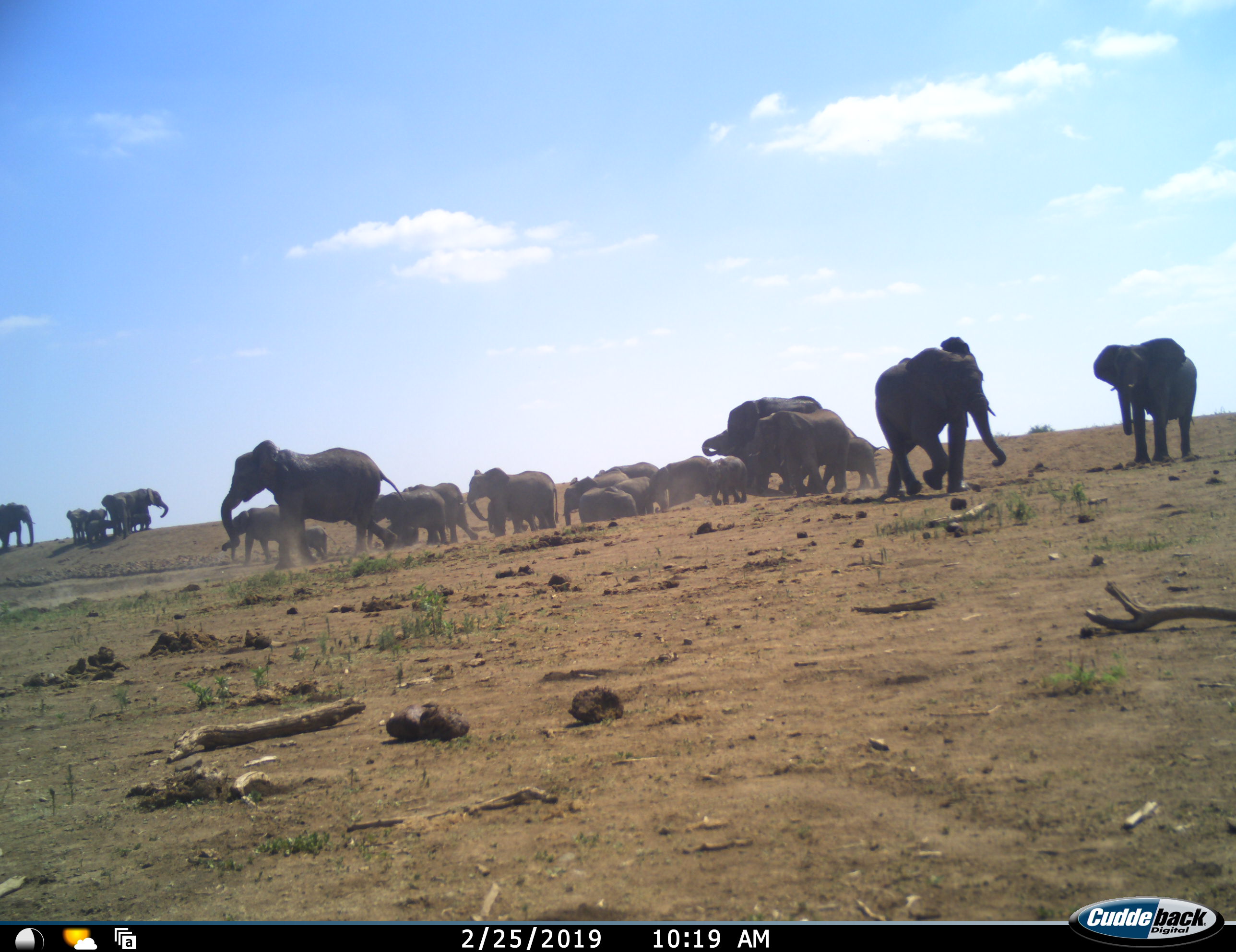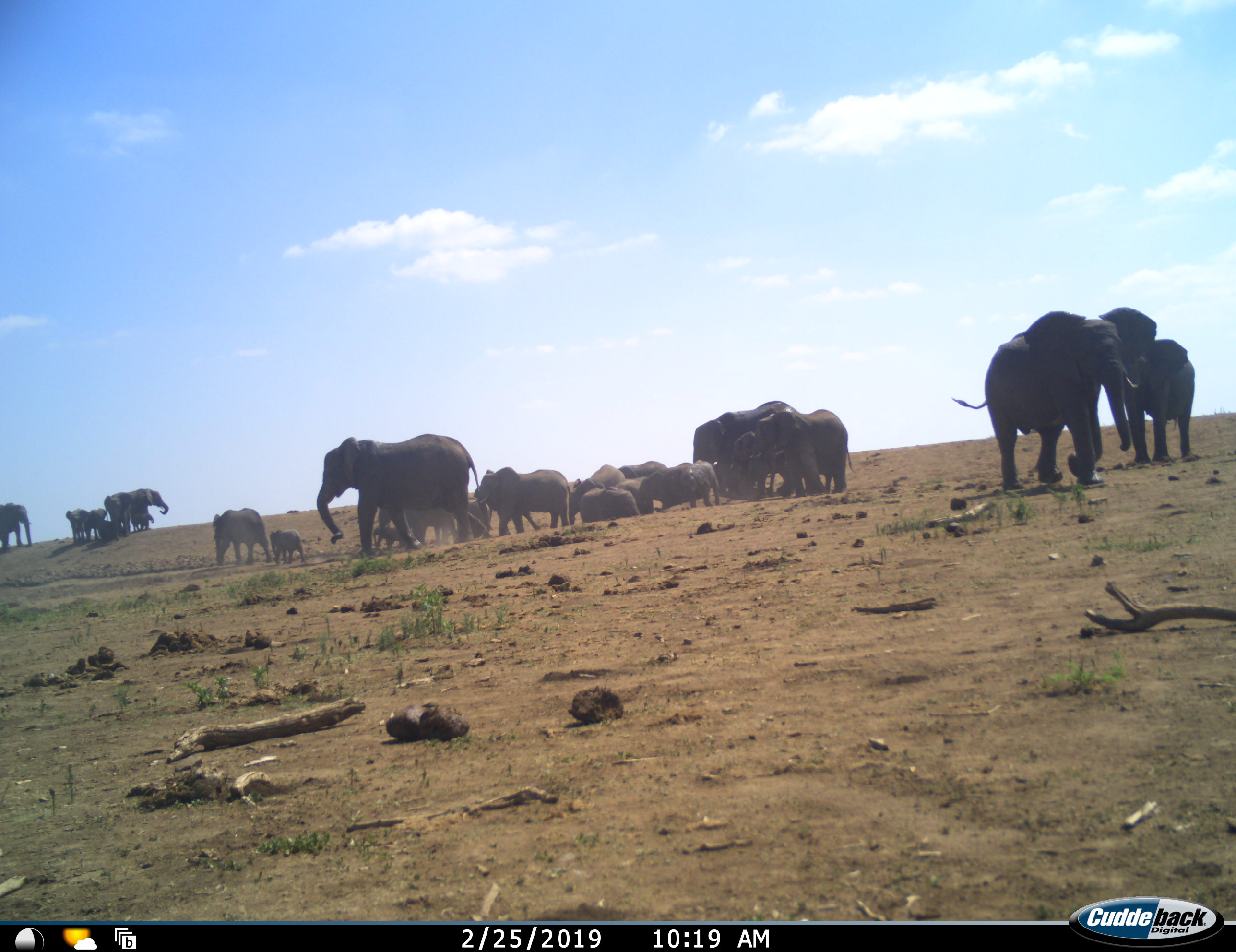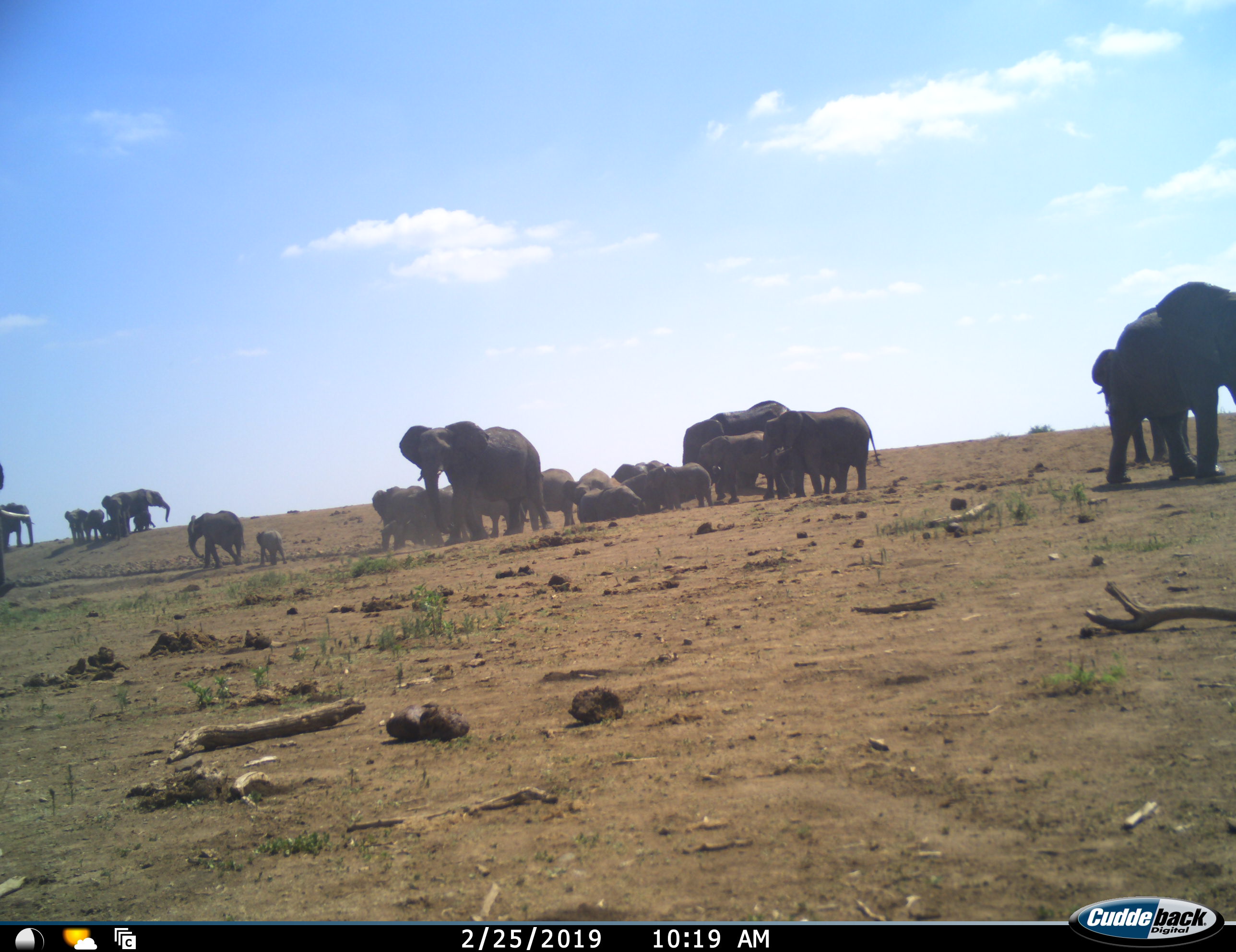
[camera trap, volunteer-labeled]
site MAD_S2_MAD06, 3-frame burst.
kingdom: Animalia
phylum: Chordata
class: Mammalia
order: Proboscidea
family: Elephantidae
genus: Loxodonta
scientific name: Loxodonta africana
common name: african bush elephant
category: elephant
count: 11-50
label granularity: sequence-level